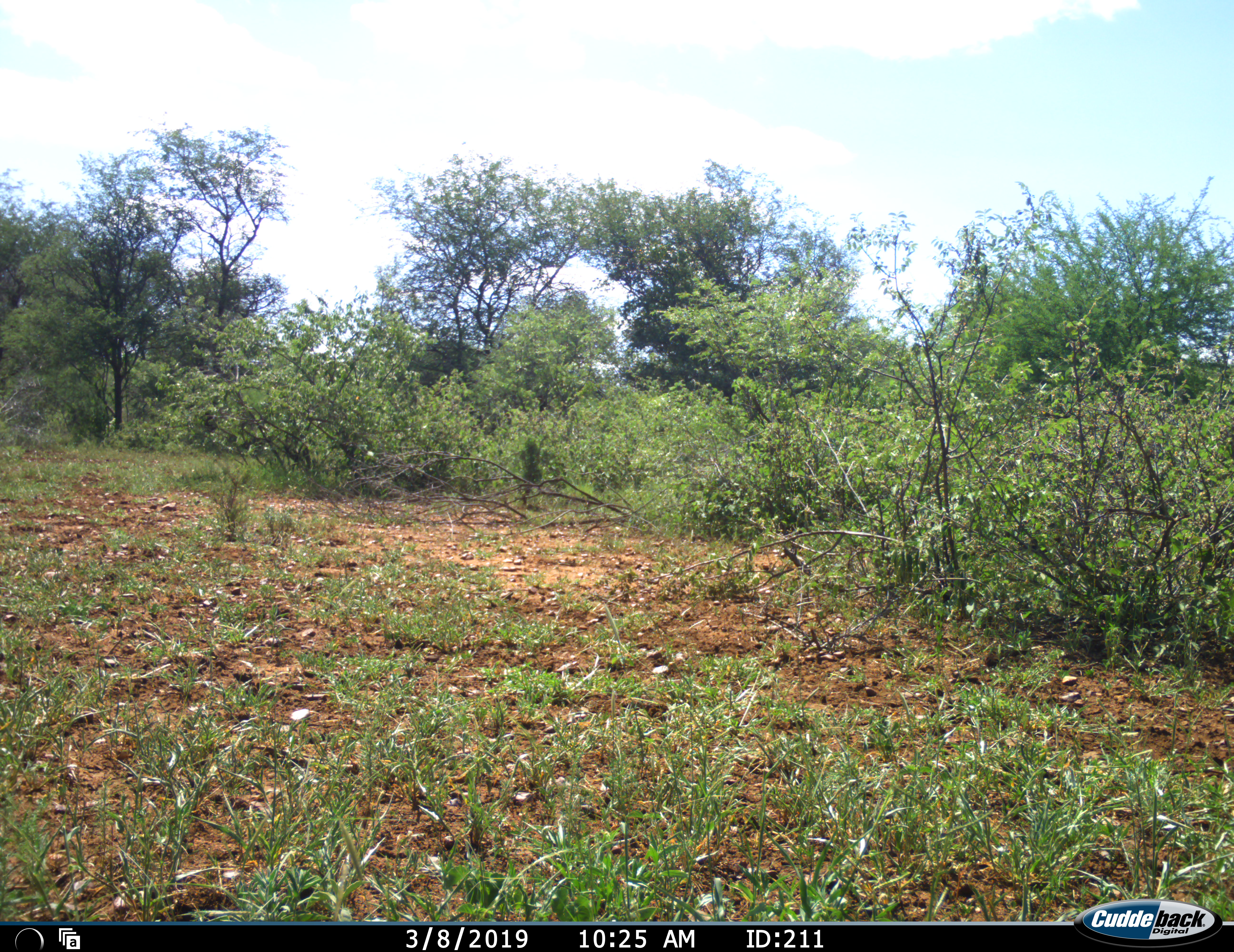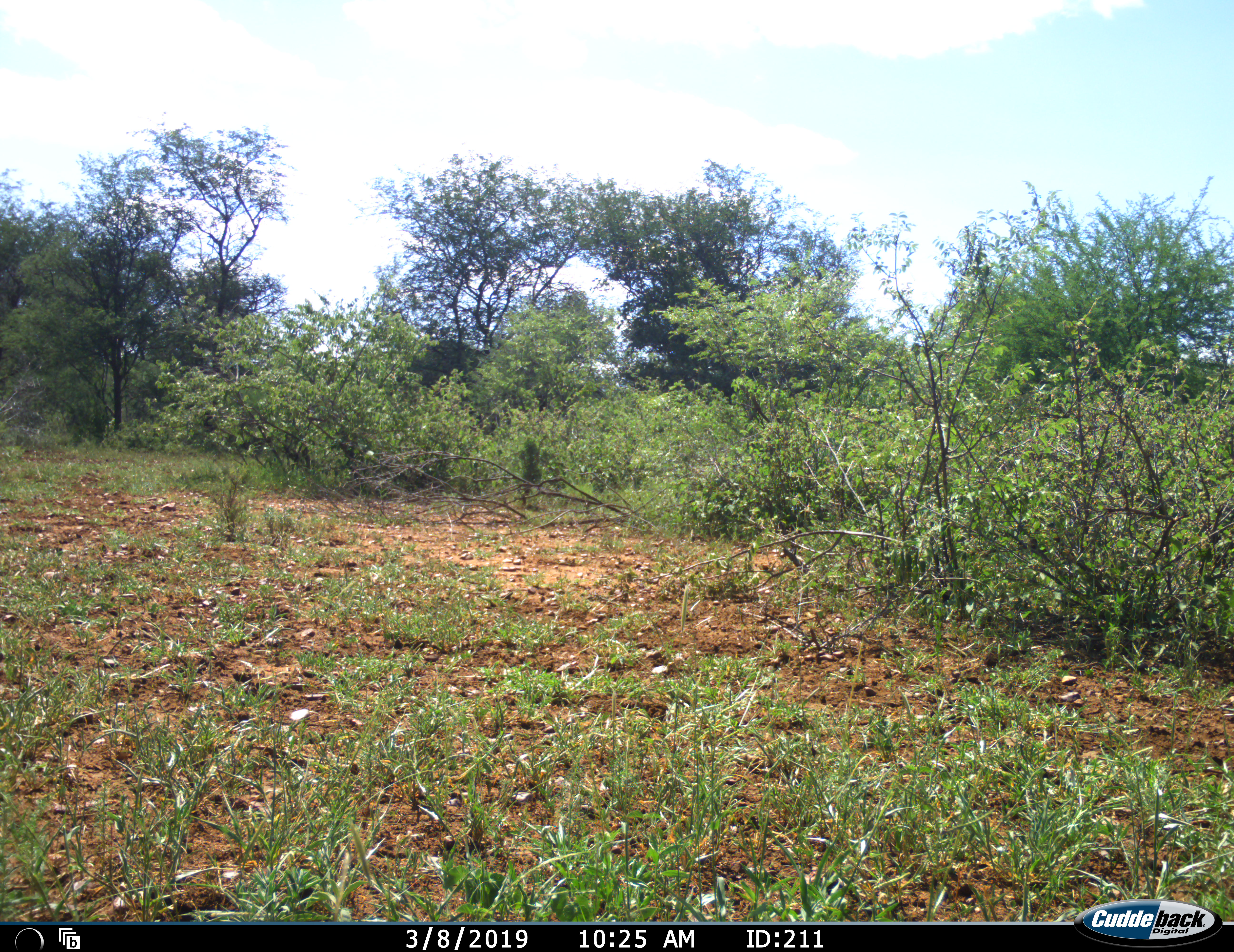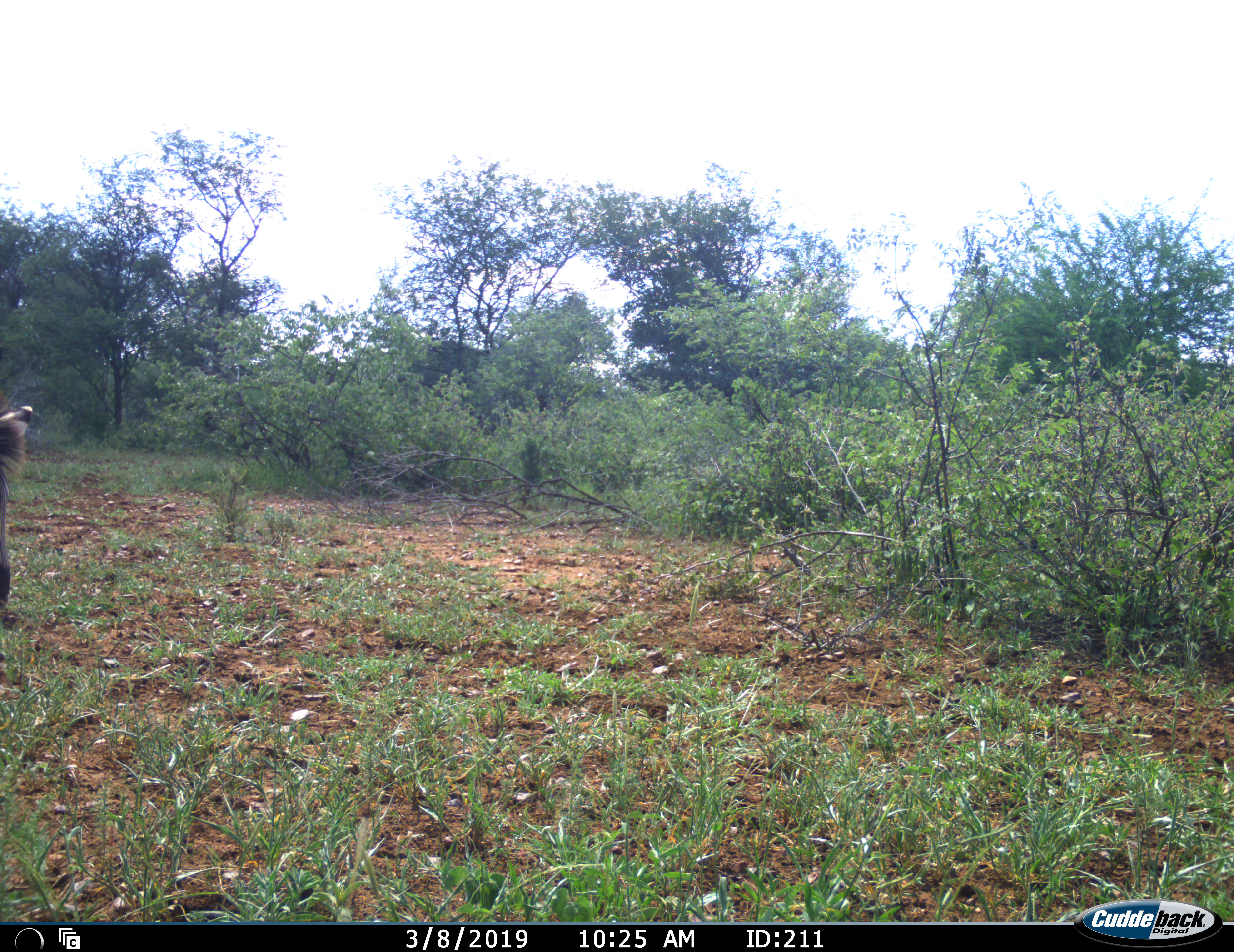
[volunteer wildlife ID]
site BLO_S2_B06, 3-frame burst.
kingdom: Animalia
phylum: Chordata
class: Mammalia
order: Perissodactyla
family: Equidae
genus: Equus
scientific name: Equus quagga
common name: plains zebra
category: zebraplains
Zebraplains (plains zebra) (Equus quagga), count 1. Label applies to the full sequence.